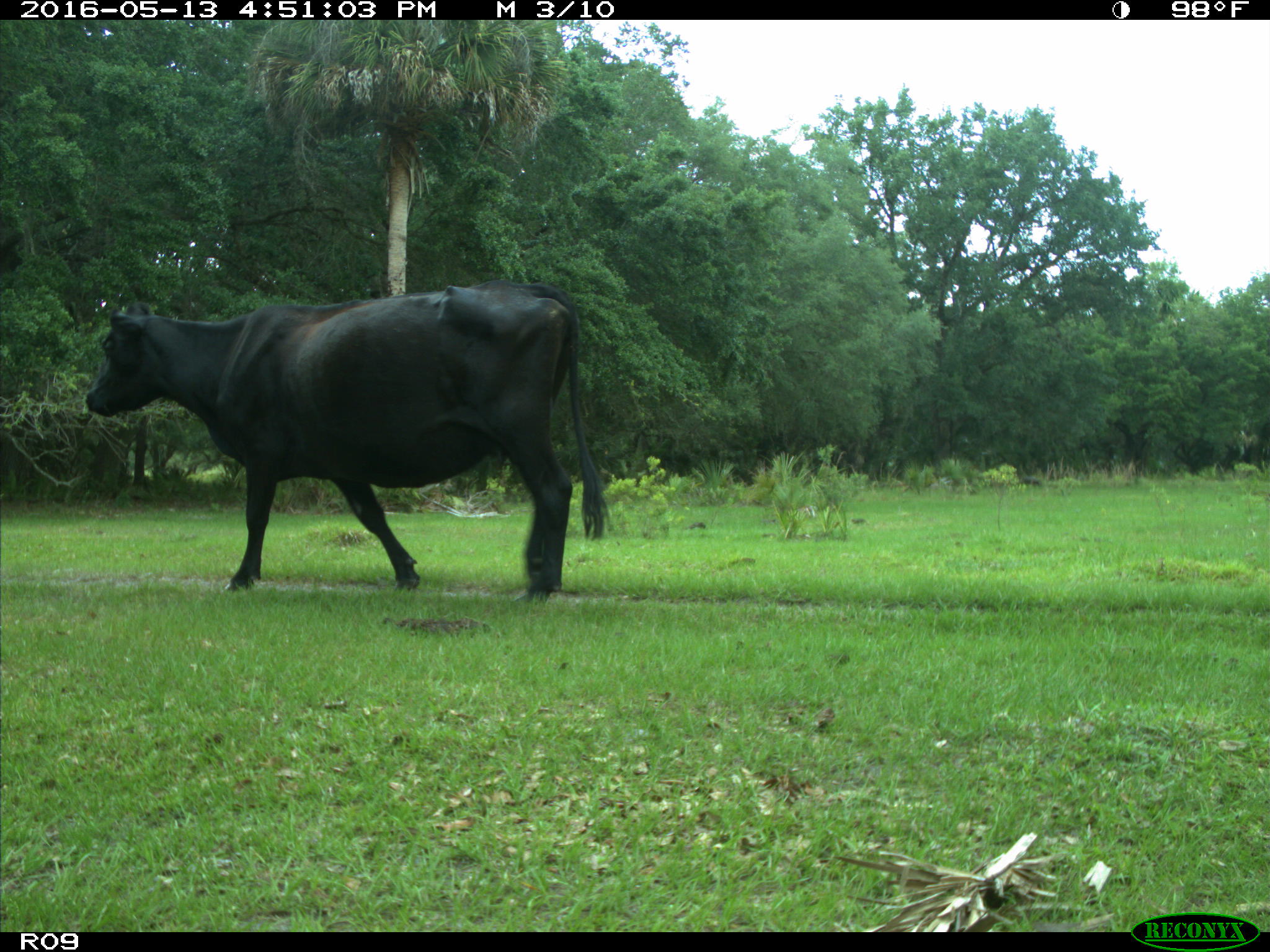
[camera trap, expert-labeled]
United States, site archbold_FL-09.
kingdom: Animalia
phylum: Chordata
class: Mammalia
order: Artiodactyla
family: Bovidae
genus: Bos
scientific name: Bos taurus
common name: domestic cow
Bos taurus (domestic cow).